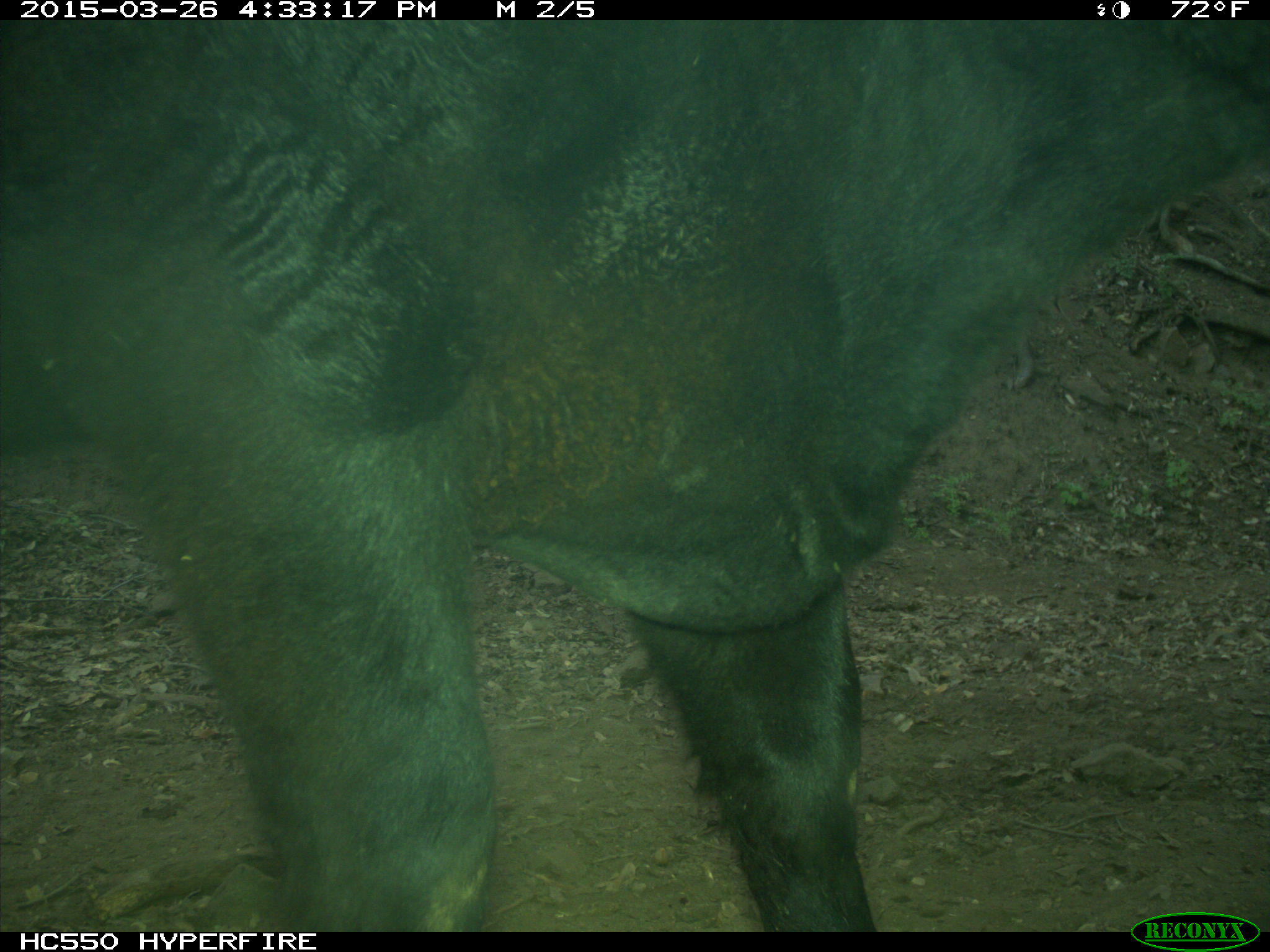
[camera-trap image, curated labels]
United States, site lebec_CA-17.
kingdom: Animalia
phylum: Chordata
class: Mammalia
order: Artiodactyla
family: Bovidae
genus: Bos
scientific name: Bos taurus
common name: domestic cow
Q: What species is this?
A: Bos taurus (domestic cow).